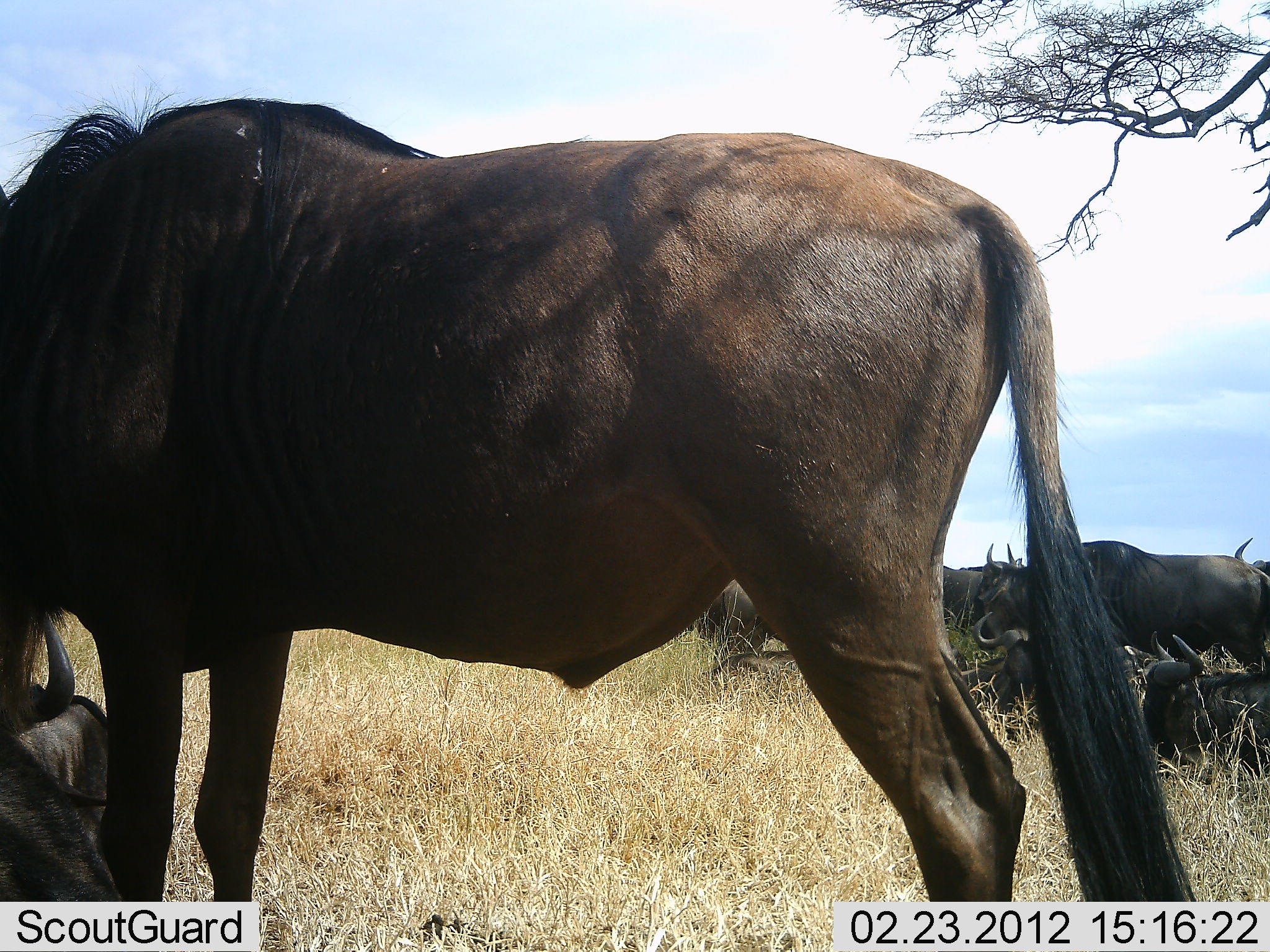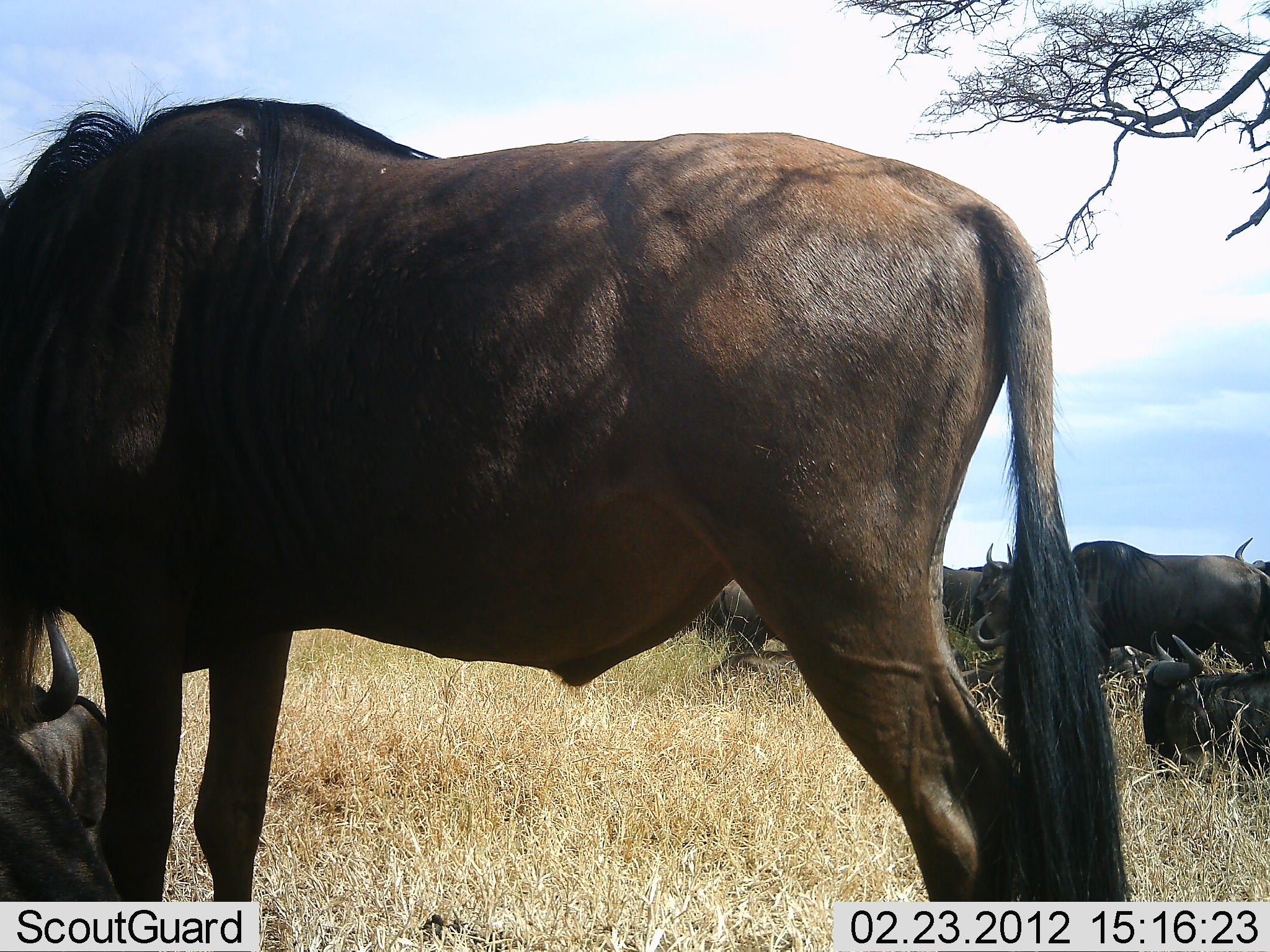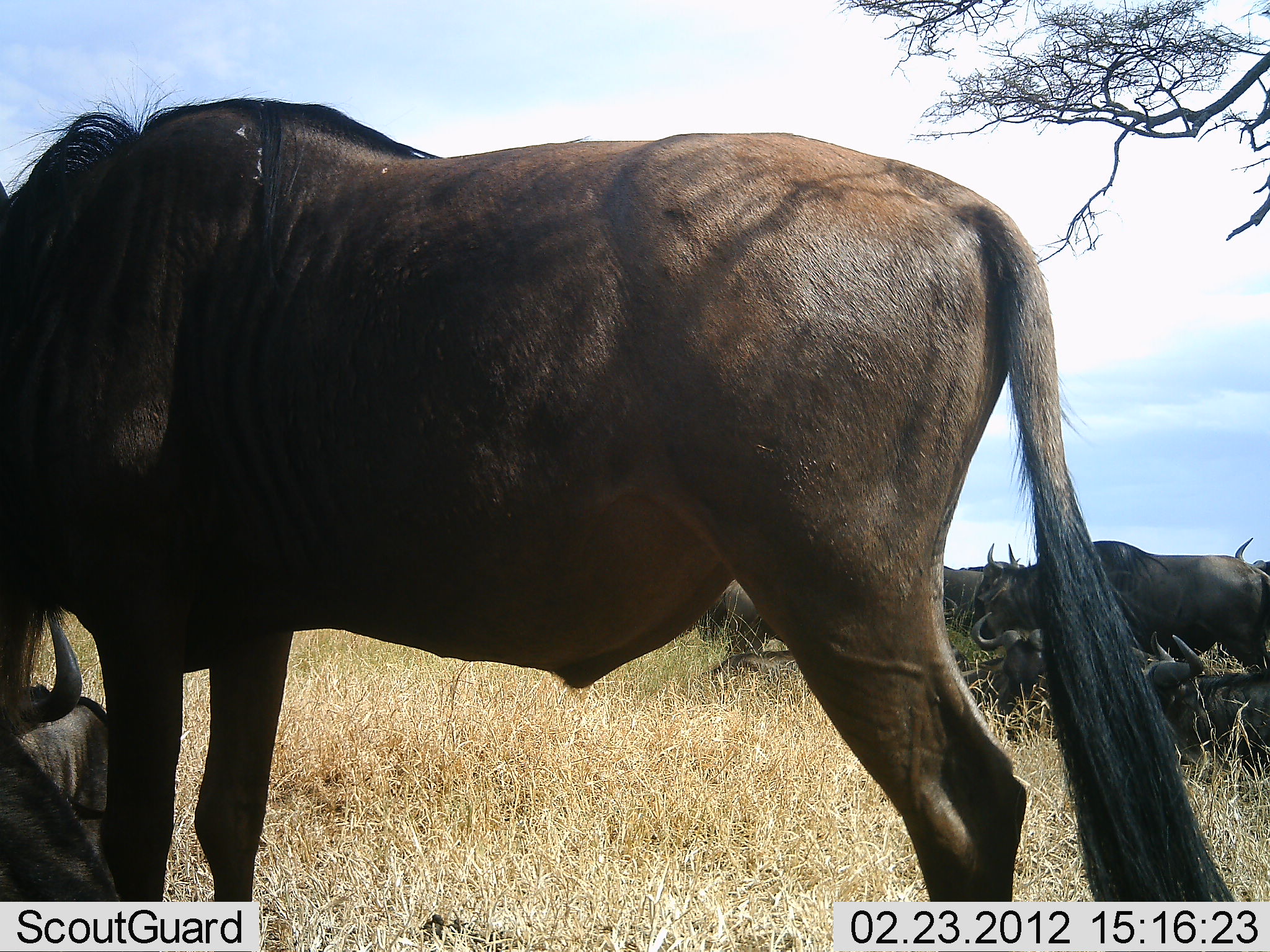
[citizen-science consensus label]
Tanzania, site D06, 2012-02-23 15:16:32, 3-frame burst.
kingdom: Animalia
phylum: Chordata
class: Mammalia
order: Artiodactyla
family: Bovidae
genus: Connochaetes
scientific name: Connochaetes taurinus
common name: blue wildebeest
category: wildebeest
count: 8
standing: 79%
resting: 100%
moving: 0%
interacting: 0%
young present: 0%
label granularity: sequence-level